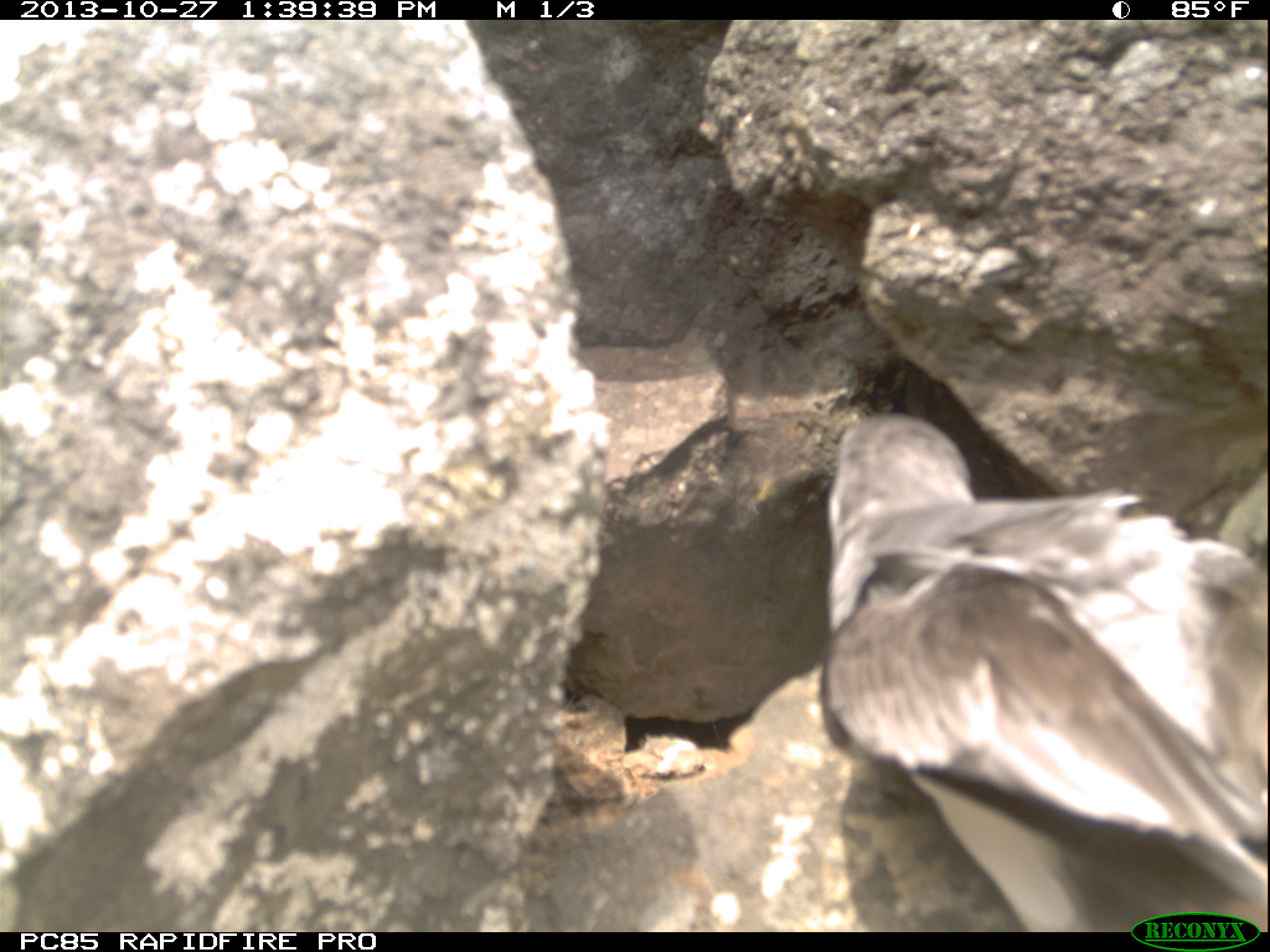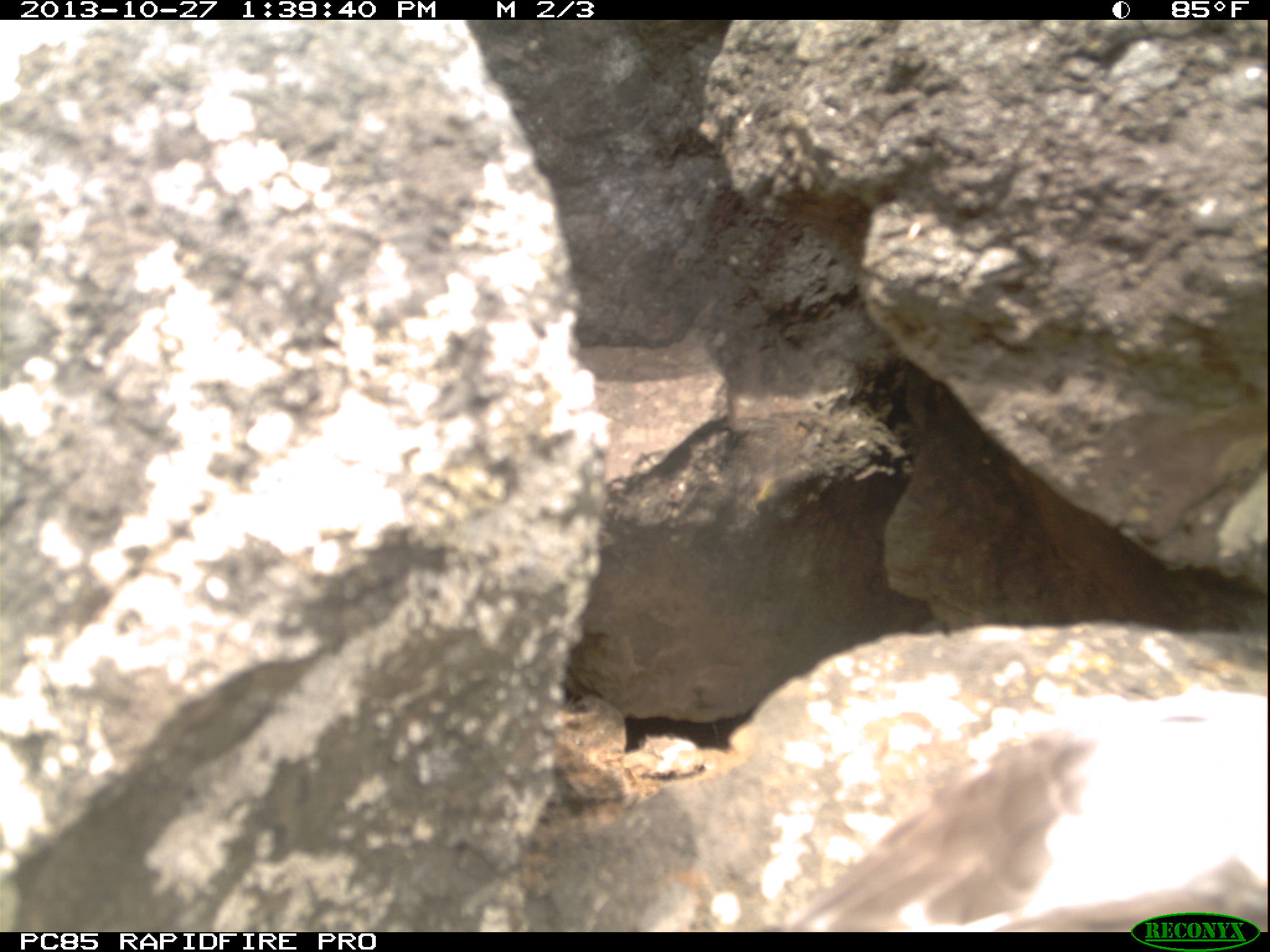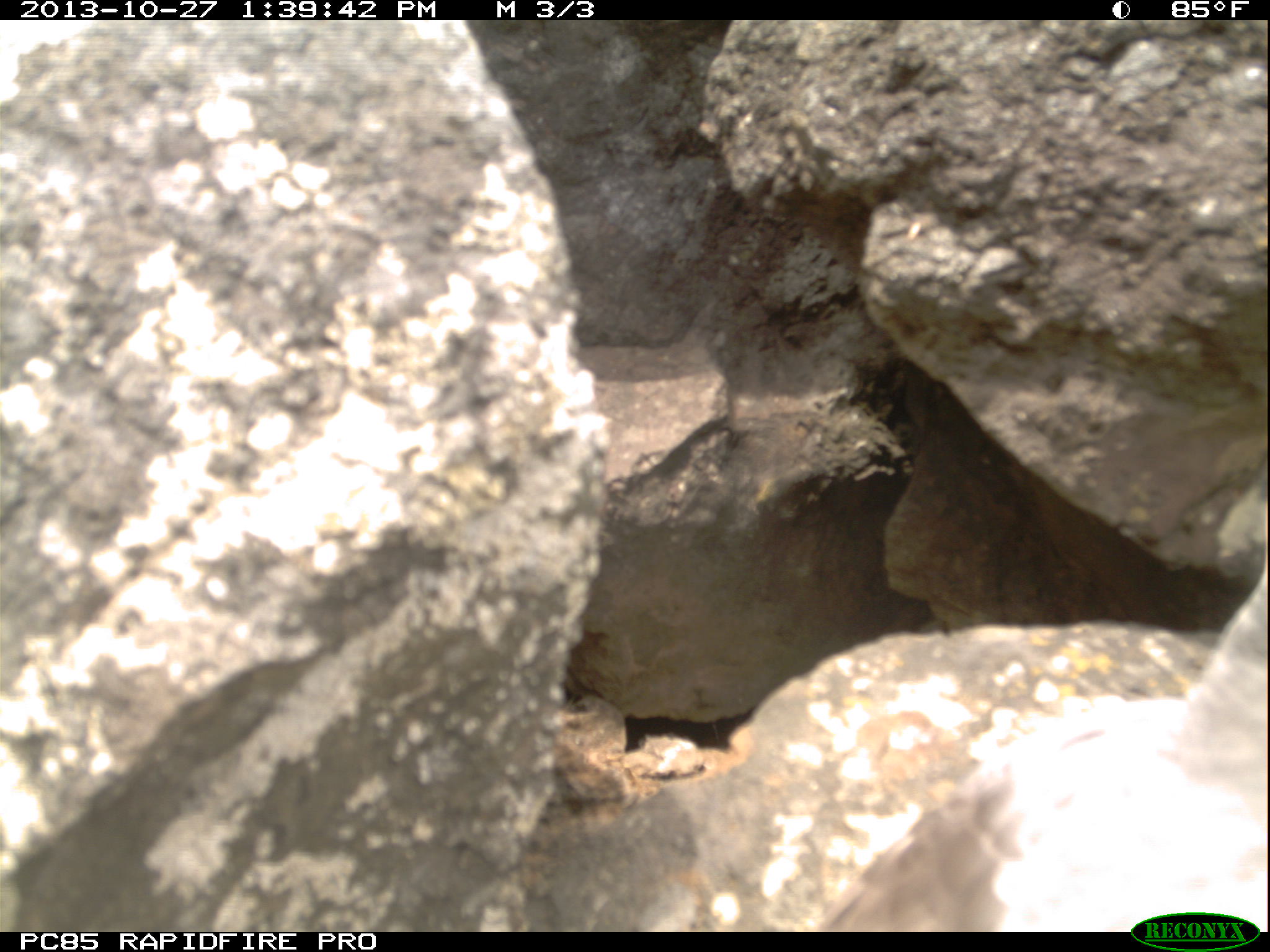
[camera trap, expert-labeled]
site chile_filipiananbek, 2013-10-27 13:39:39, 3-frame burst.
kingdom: Animalia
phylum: Chordata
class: Aves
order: Procellariiformes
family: Procellariidae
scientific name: Procellariidae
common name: petrel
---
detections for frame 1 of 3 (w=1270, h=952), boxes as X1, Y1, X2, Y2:
petrel: 818, 405, 1270, 927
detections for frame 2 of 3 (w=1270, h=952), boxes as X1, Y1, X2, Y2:
petrel: 745, 675, 1270, 924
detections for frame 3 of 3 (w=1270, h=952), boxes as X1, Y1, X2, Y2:
petrel: 808, 537, 1270, 938